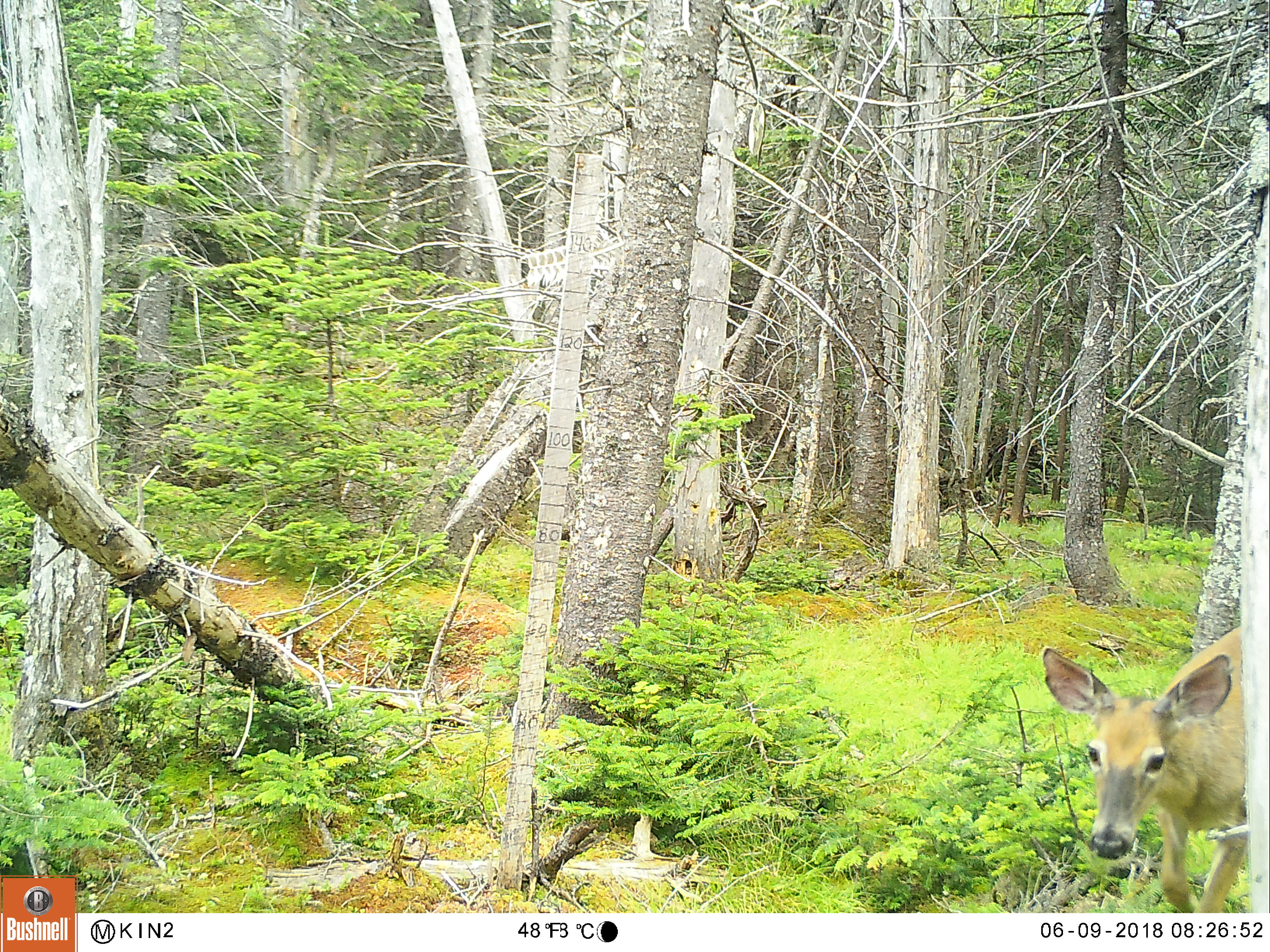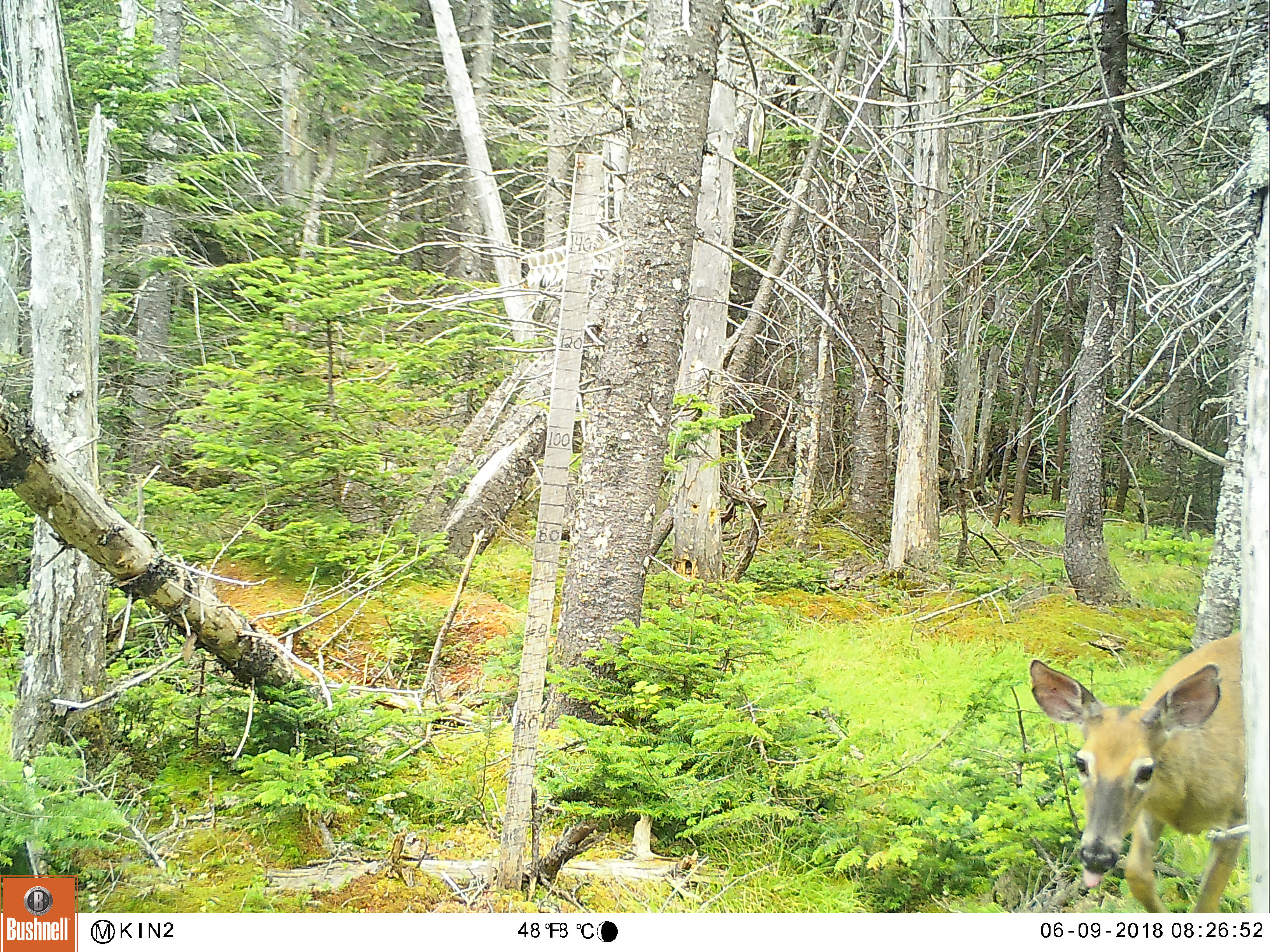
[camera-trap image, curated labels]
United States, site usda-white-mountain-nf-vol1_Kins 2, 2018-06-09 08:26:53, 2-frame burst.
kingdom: Animalia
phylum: Chordata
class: Mammalia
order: Artiodactyla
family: Cervidae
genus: Odocoileus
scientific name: Odocoileus virginianus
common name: white-tailed deer